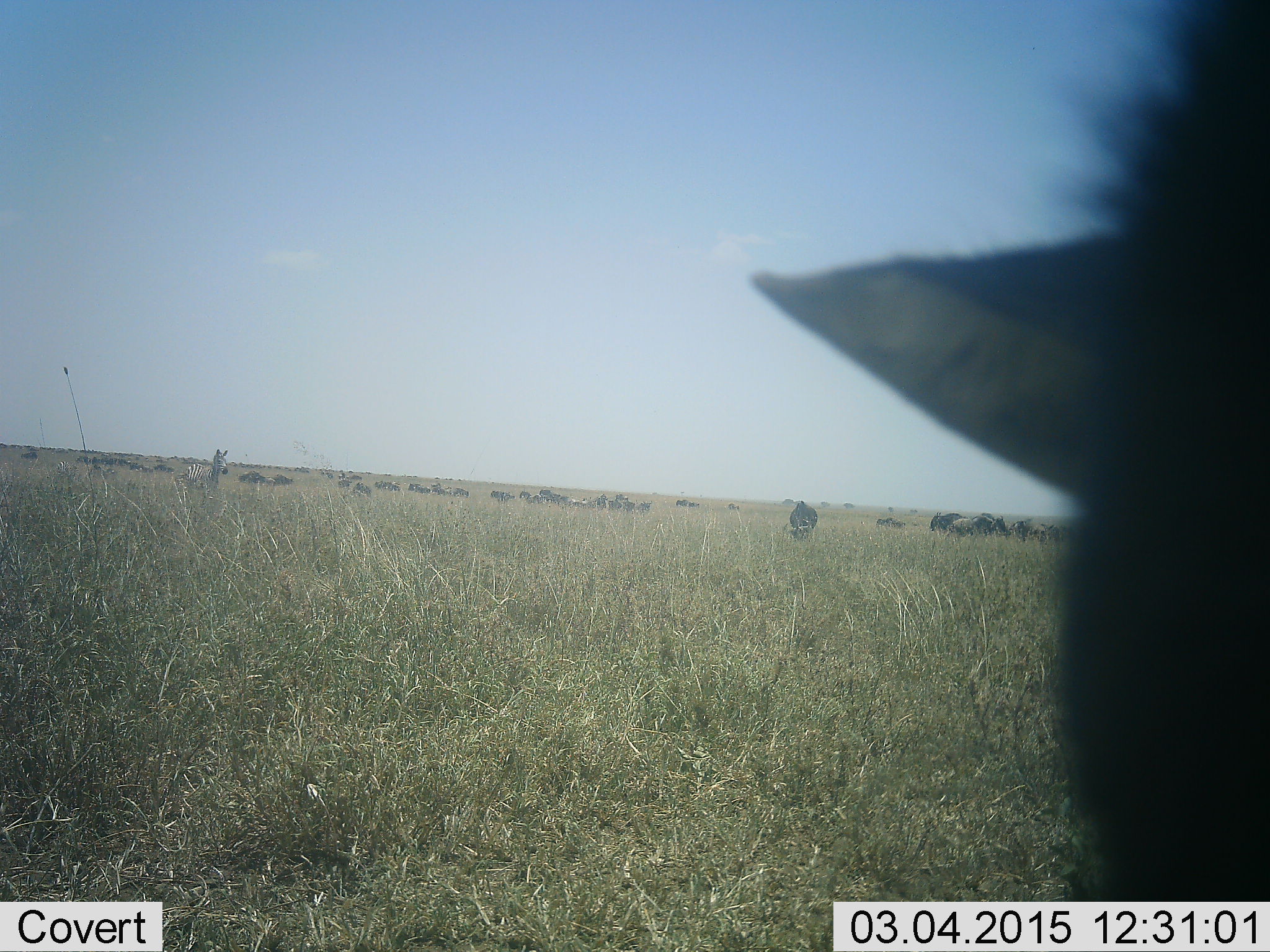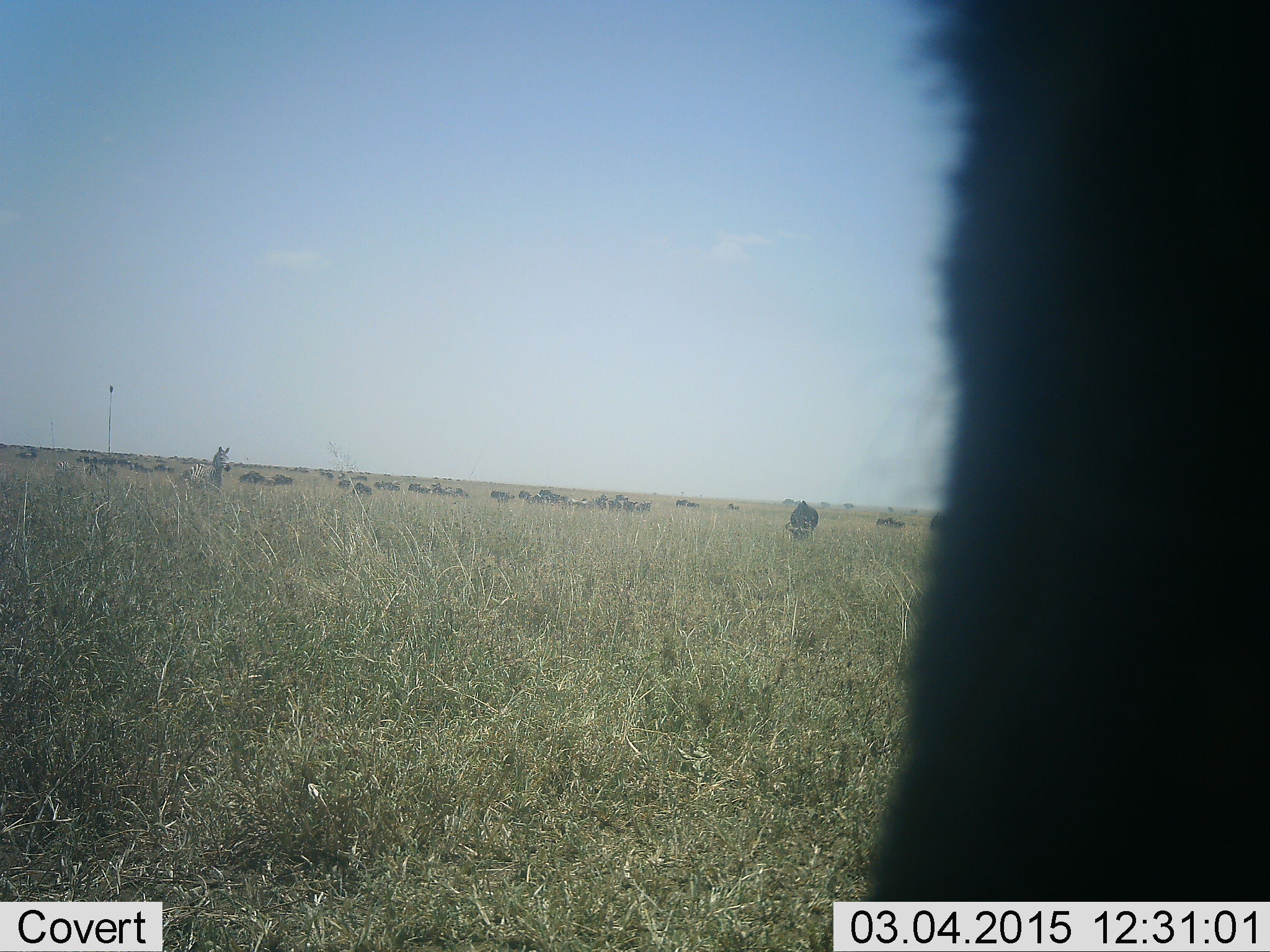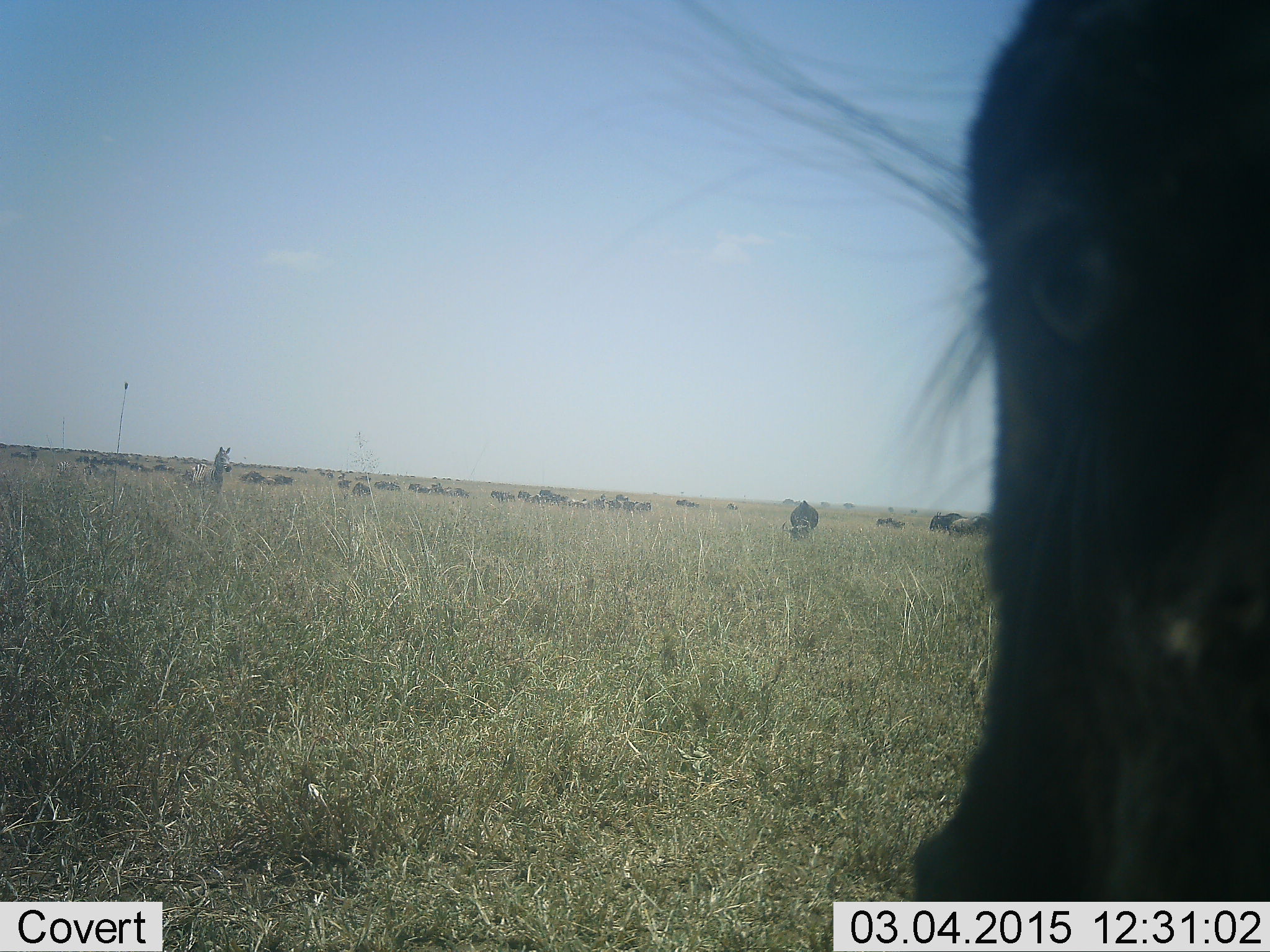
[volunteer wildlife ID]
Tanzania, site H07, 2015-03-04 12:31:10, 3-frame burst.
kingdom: Animalia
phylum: Chordata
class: Mammalia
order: Artiodactyla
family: Bovidae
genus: Connochaetes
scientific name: Connochaetes taurinus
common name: blue wildebeest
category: wildebeest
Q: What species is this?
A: Wildebeest (blue wildebeest) (Connochaetes taurinus).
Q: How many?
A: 11-50.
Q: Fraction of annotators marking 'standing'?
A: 60%.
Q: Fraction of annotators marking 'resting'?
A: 7%.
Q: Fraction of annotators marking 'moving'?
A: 7%.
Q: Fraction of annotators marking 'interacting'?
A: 0%.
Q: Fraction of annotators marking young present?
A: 0%.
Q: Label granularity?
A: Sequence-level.